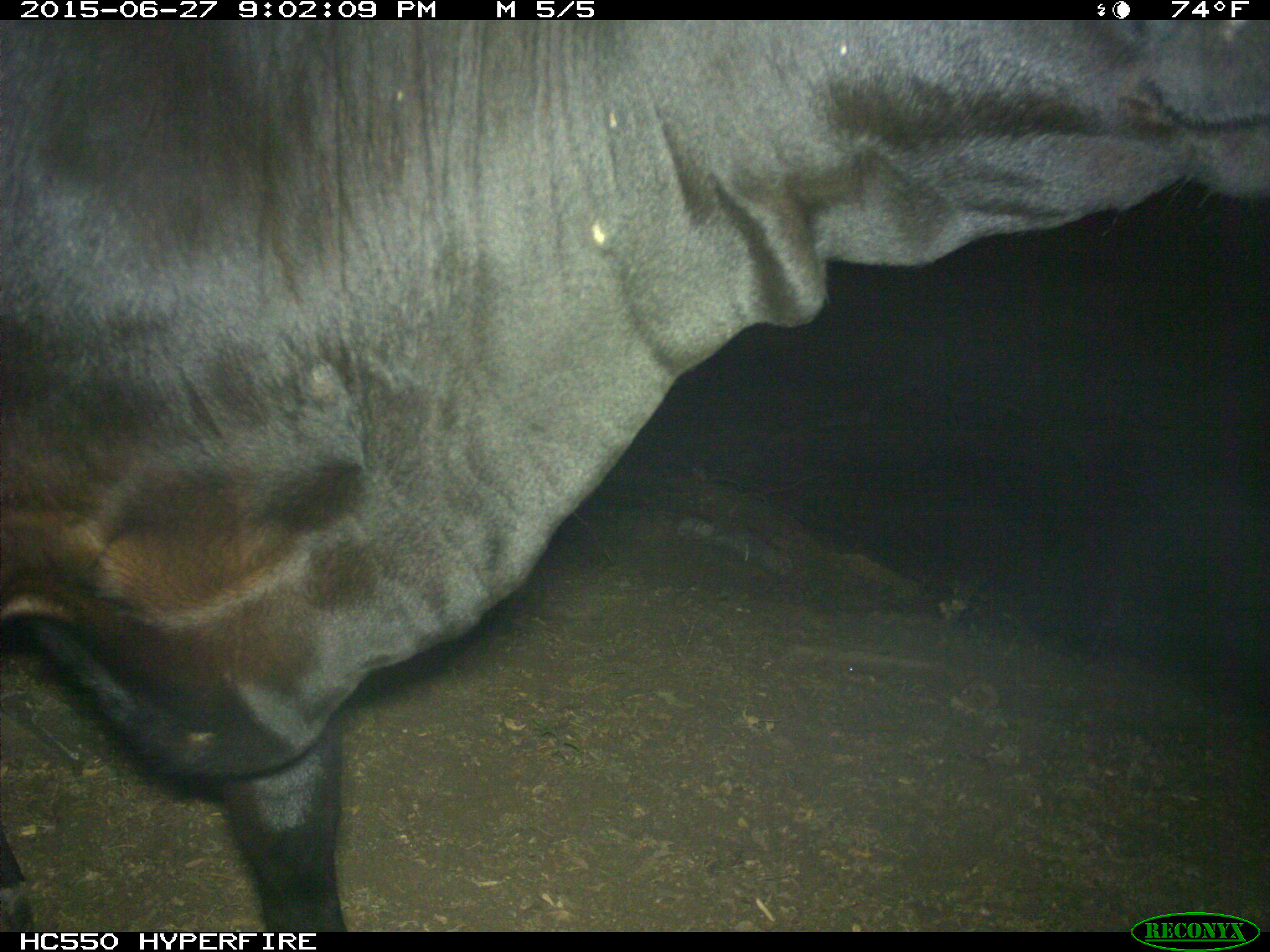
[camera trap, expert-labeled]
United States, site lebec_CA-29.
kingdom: Animalia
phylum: Chordata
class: Mammalia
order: Artiodactyla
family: Bovidae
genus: Bos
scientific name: Bos taurus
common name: domestic cow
Bos taurus (domestic cow).